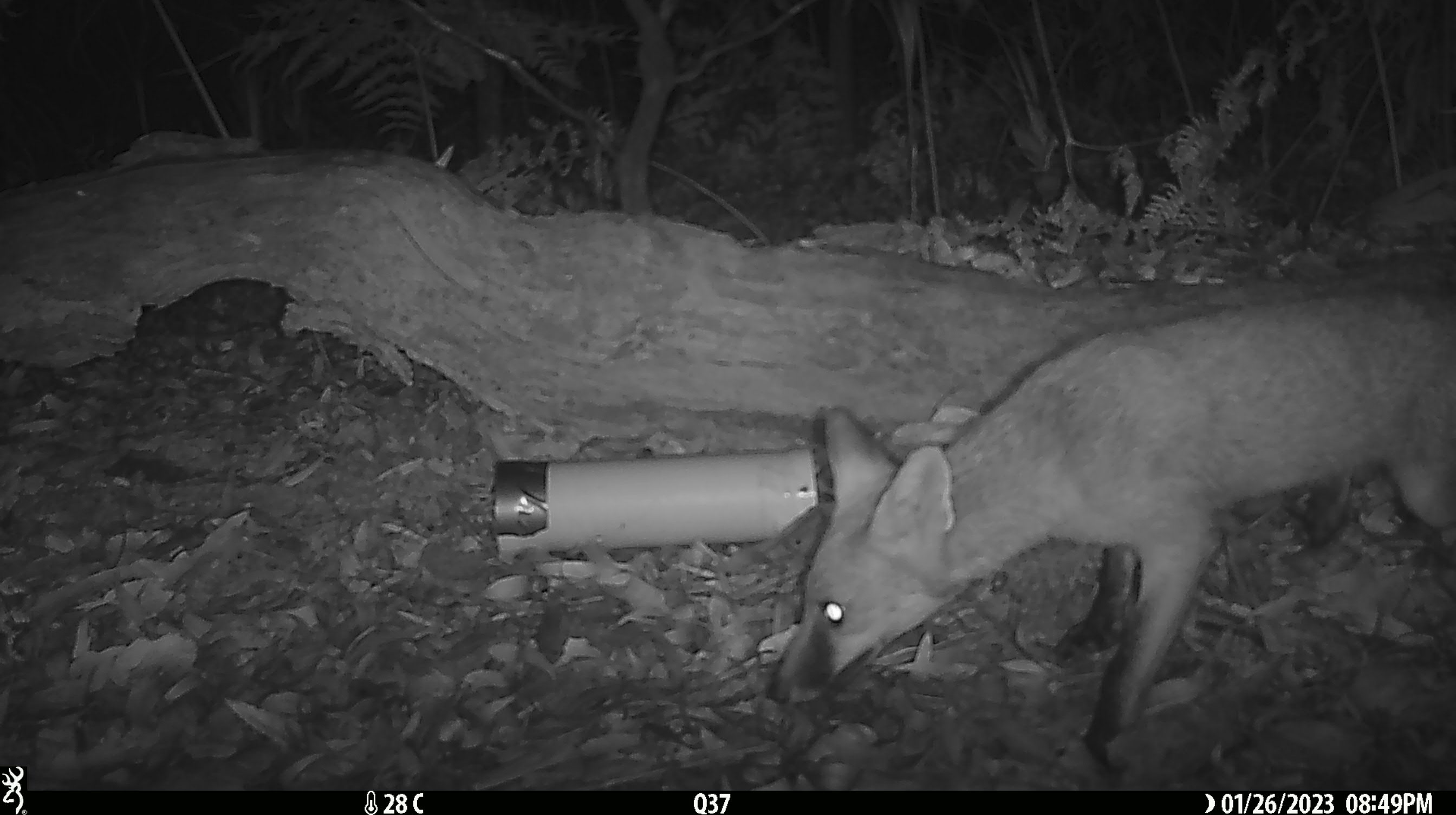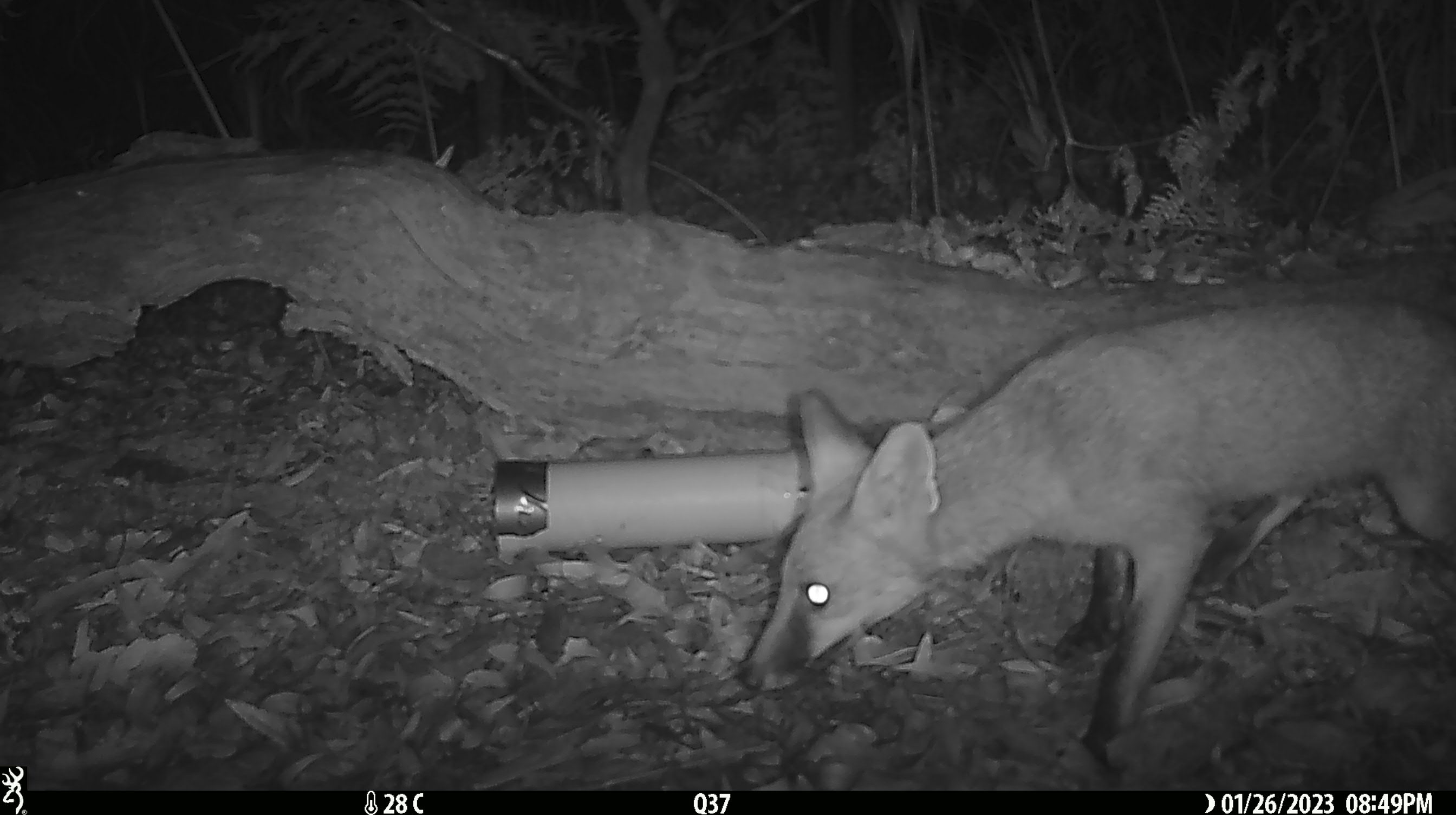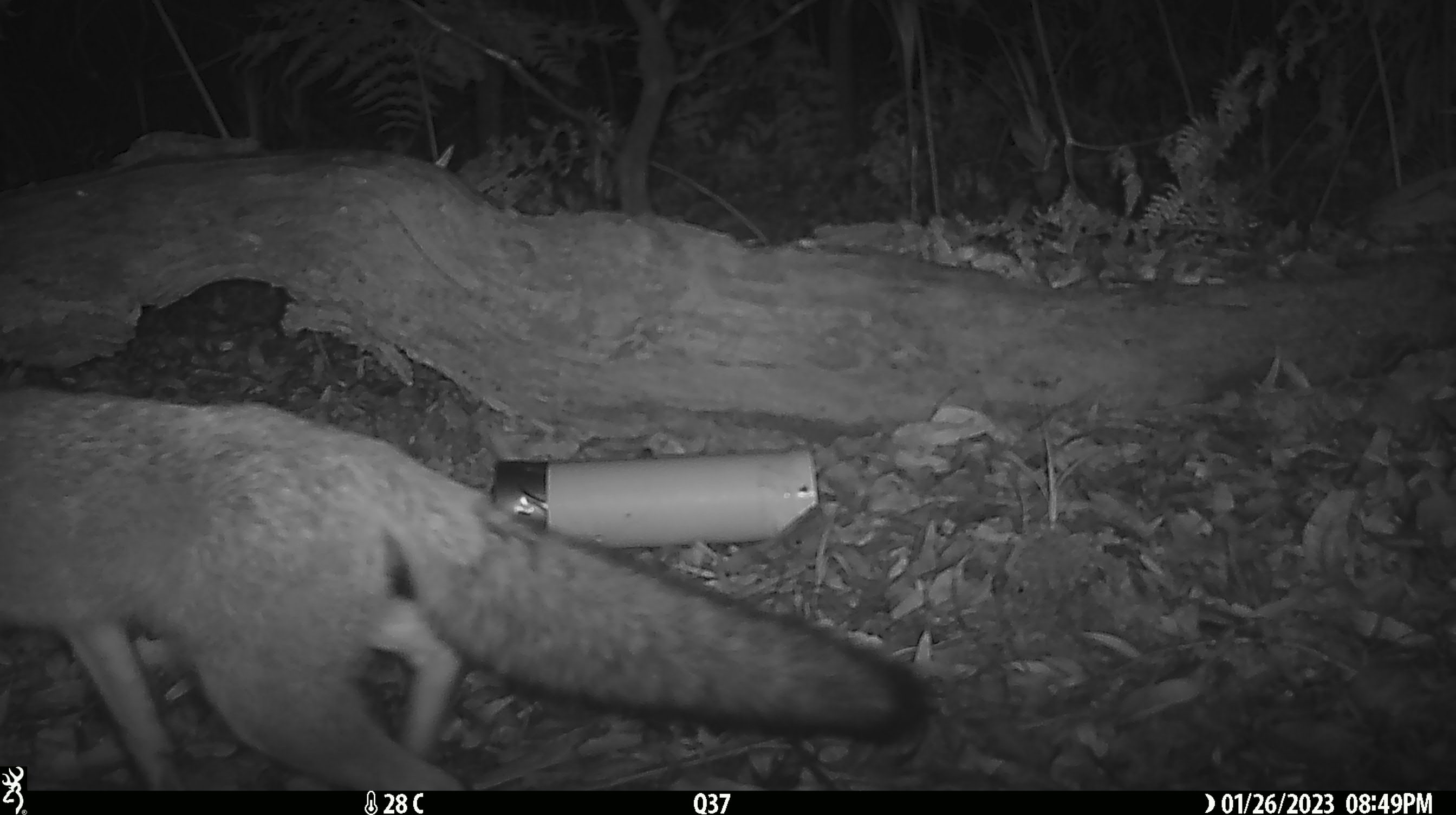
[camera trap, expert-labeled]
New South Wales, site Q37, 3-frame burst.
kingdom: Animalia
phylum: Chordata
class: Mammalia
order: Carnivora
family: Canidae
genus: Vulpes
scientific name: Vulpes vulpes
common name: red fox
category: fox